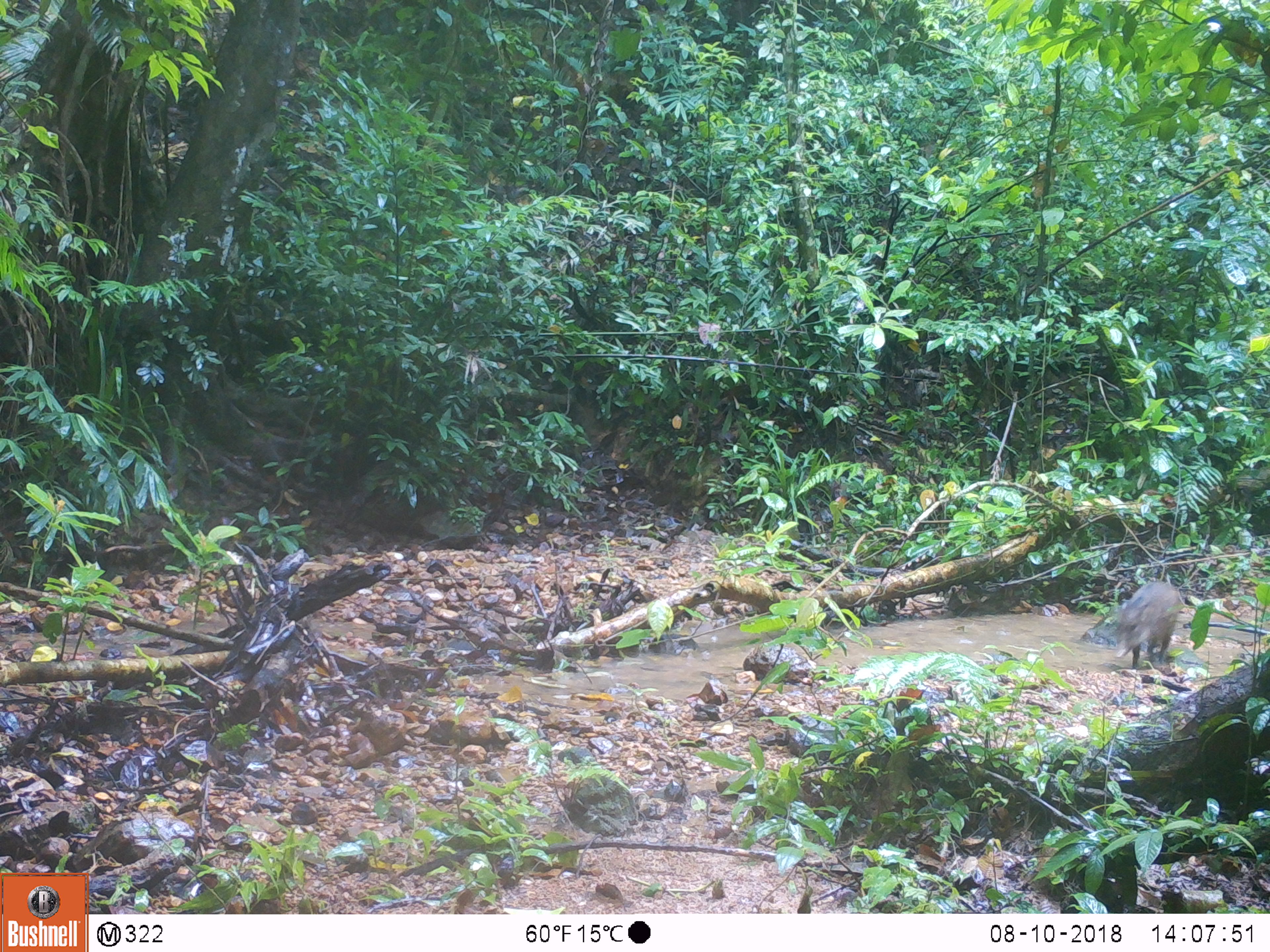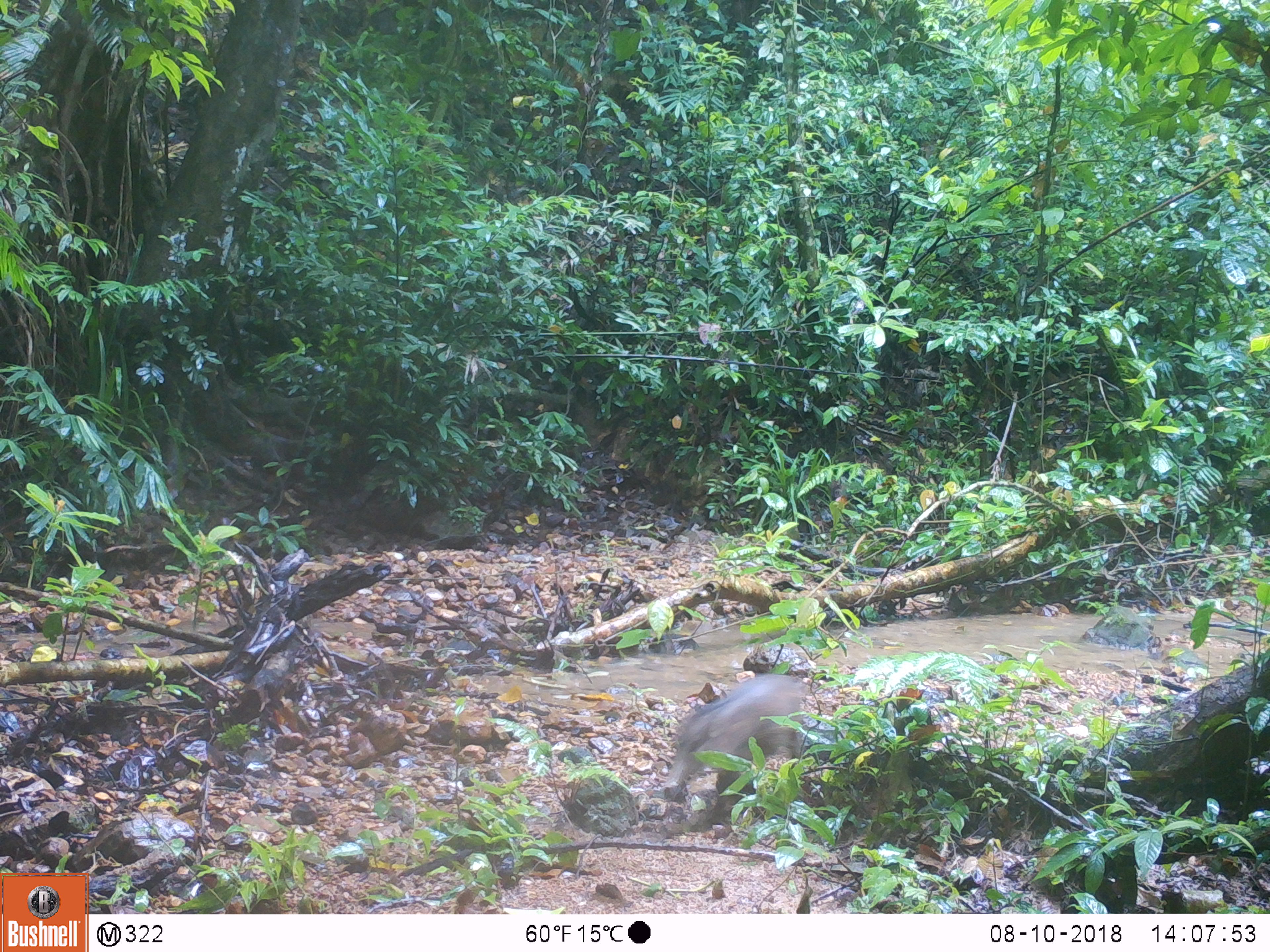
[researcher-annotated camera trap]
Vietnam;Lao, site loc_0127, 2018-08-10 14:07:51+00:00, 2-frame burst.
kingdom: Animalia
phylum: Chordata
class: Mammalia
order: Artiodactyla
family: Suidae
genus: Sus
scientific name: Sus scrofa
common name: eurasian wild pig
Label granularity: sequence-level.